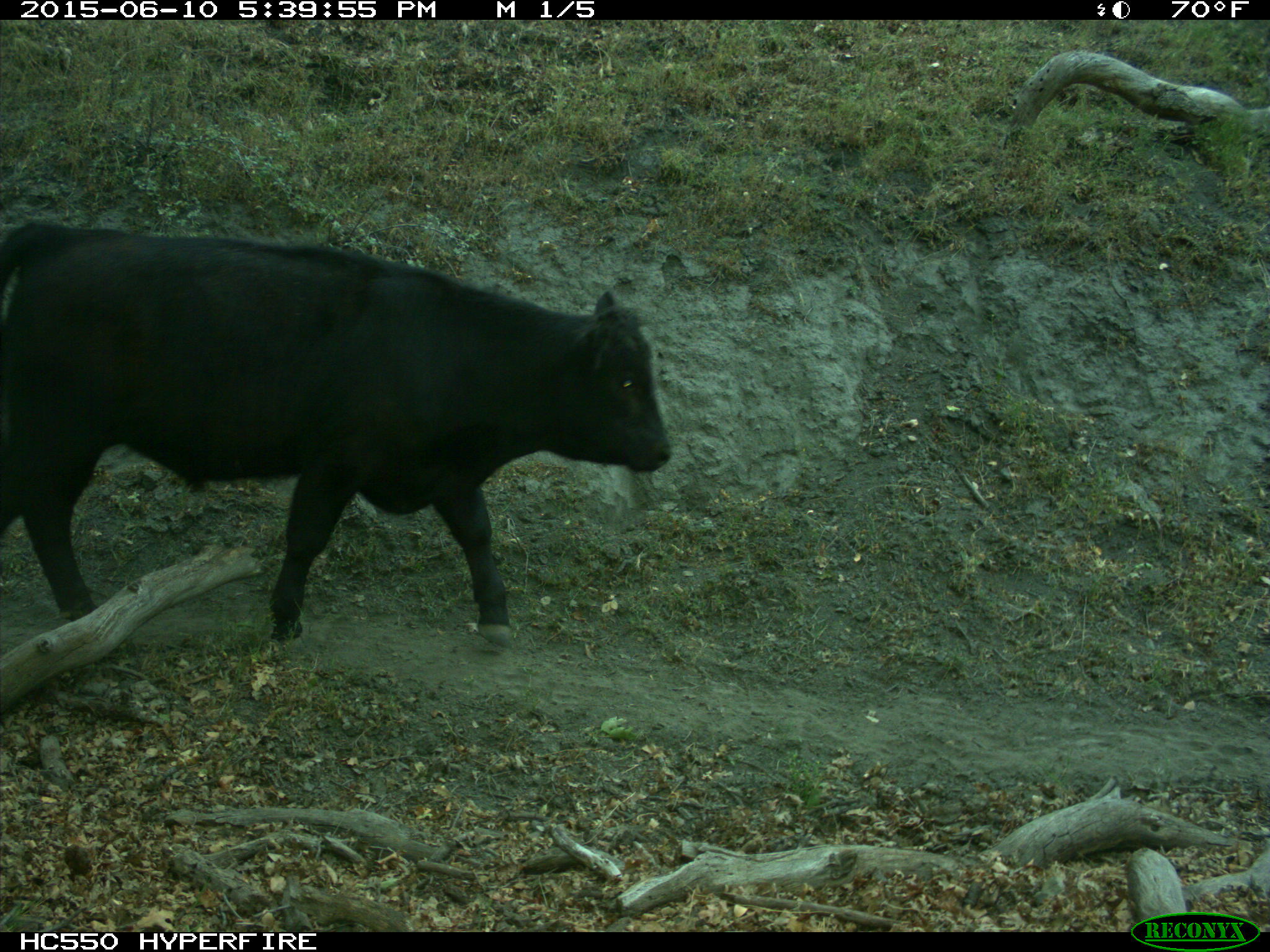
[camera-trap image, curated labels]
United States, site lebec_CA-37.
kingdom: Animalia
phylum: Chordata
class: Mammalia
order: Artiodactyla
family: Bovidae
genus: Bos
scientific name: Bos taurus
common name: domestic cow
Bos taurus (domestic cow).